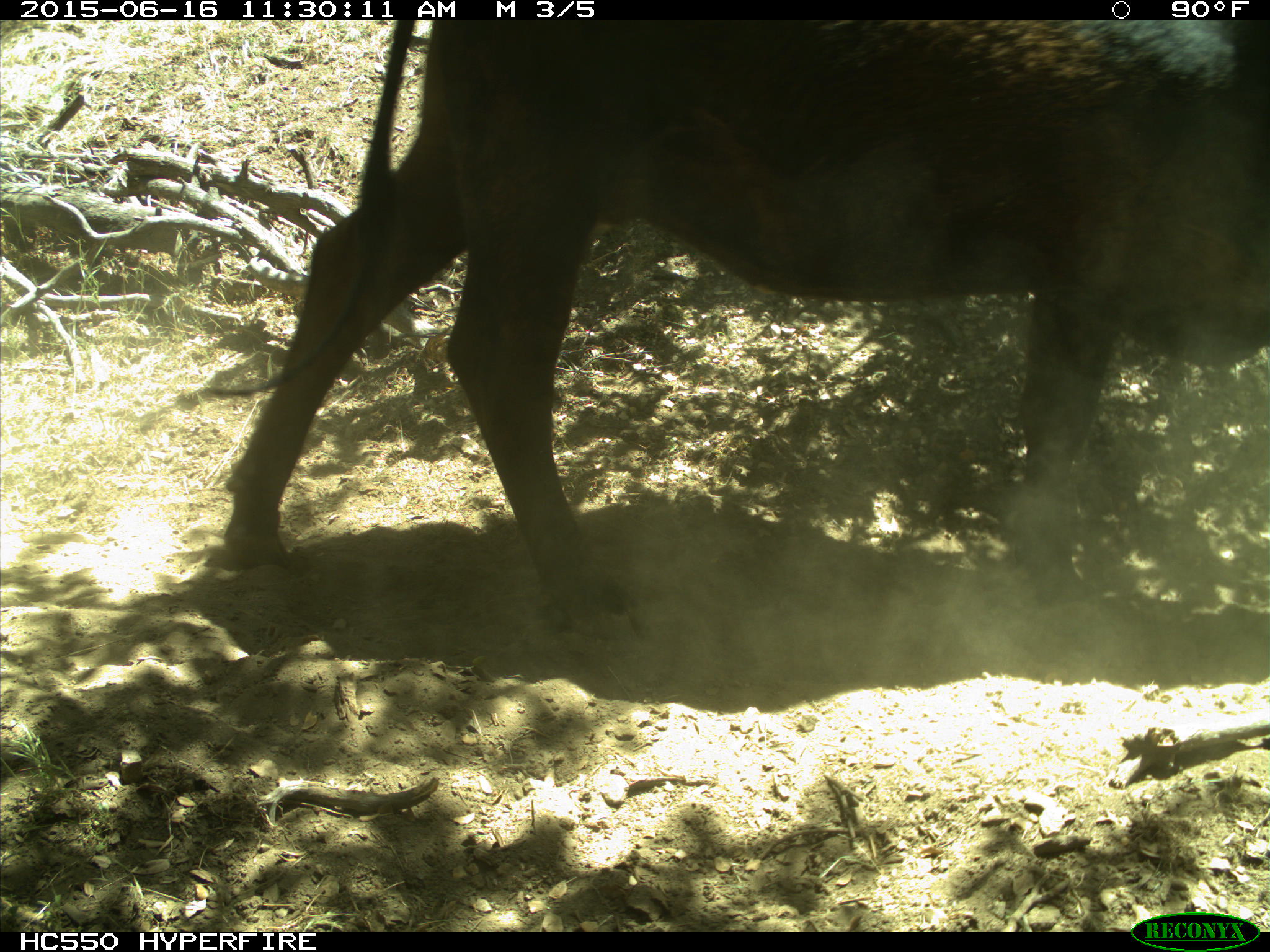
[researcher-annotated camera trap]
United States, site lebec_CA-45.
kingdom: Animalia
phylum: Chordata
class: Mammalia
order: Artiodactyla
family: Bovidae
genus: Bos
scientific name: Bos taurus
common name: domestic cow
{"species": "Bos taurus (domestic cow)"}